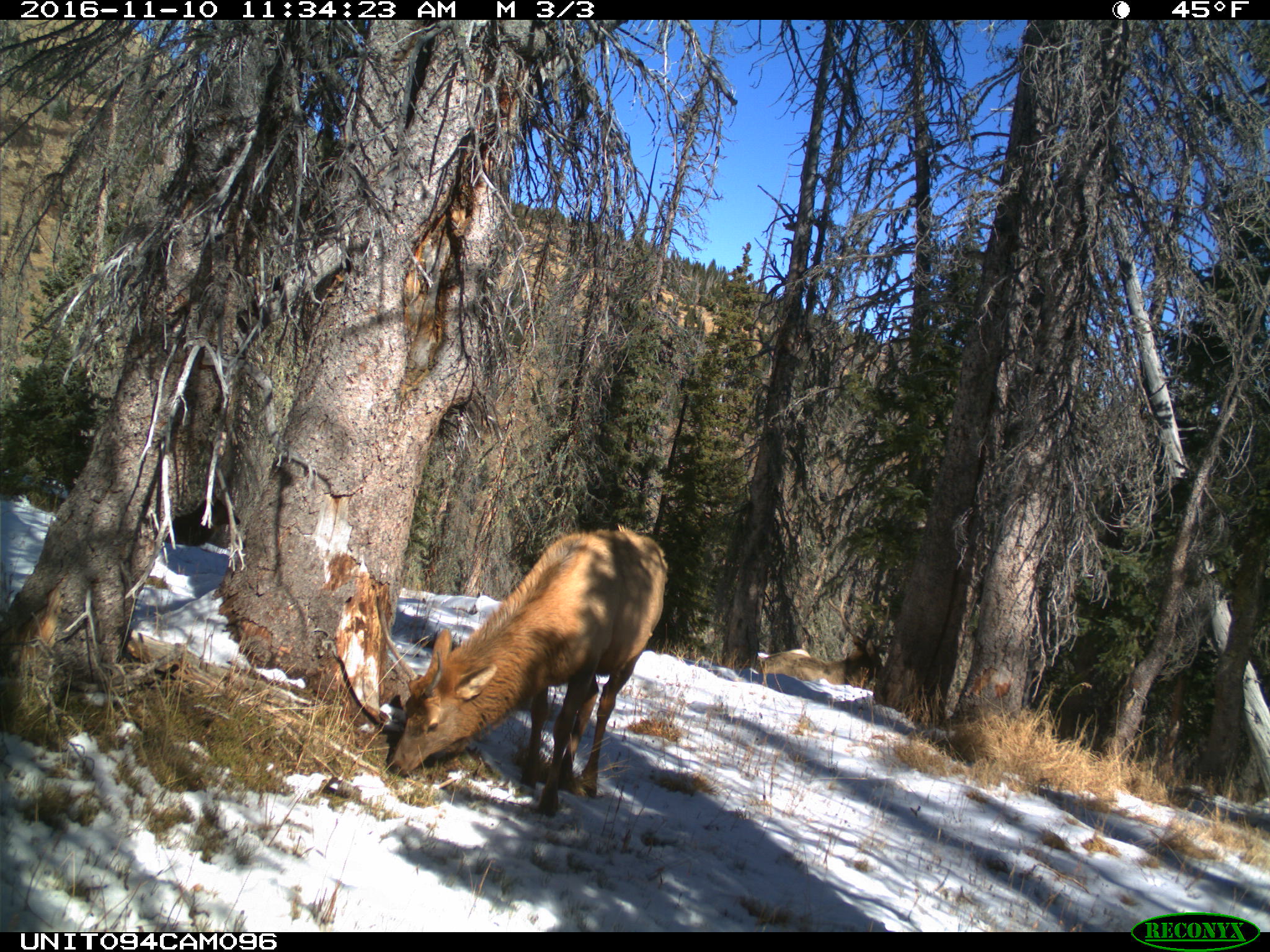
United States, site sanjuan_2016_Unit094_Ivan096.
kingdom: Animalia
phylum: Chordata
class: Mammalia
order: Artiodactyla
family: Cervidae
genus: Cervus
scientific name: Cervus elaphus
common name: red deer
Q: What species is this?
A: Cervus elaphus (red deer).